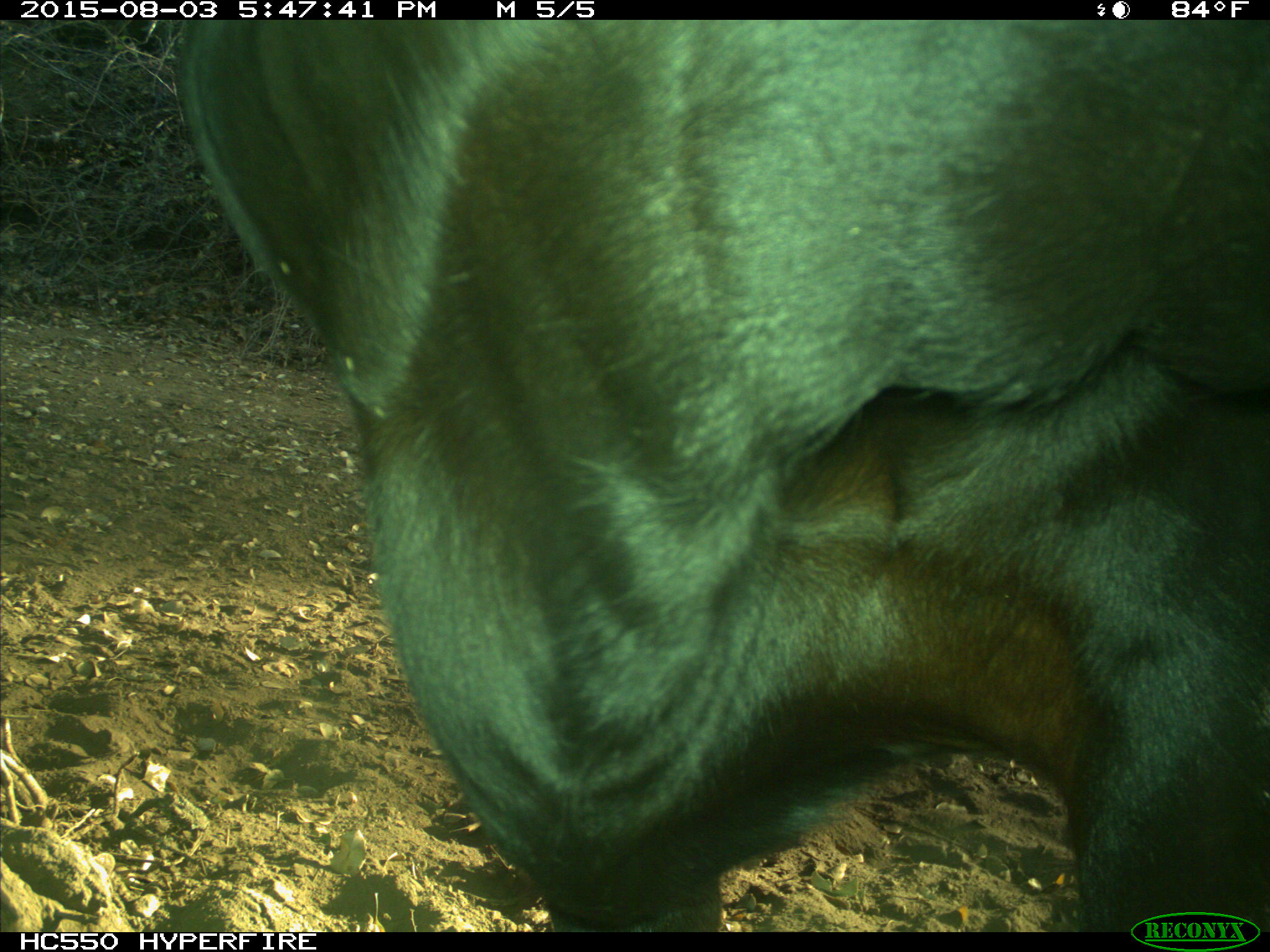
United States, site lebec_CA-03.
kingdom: Animalia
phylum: Chordata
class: Mammalia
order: Artiodactyla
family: Bovidae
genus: Bos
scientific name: Bos taurus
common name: domestic cow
Bos taurus (domestic cow).